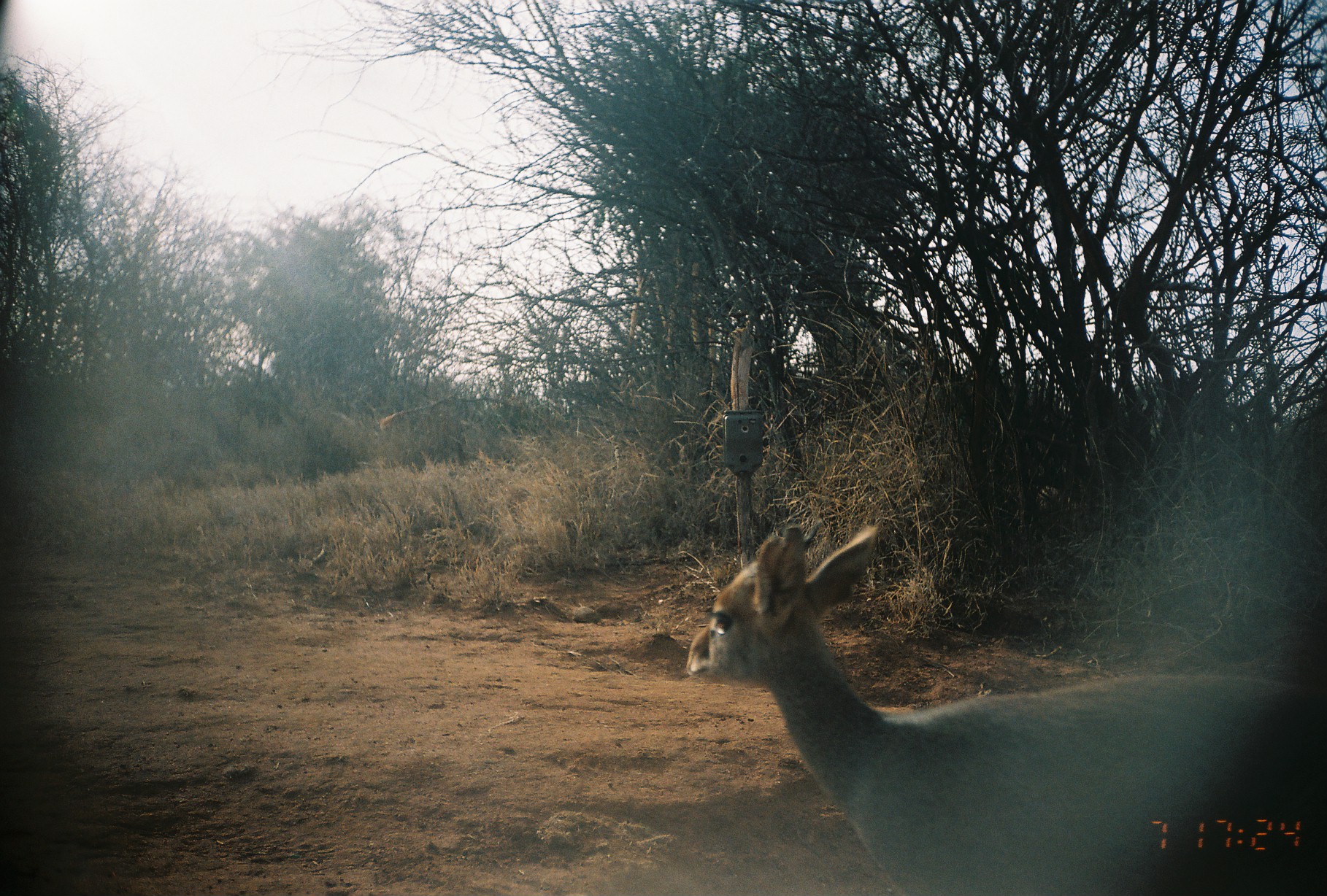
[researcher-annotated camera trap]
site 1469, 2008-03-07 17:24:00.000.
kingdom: Animalia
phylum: Chordata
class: Mammalia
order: Artiodactyla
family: Bovidae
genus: Madoqua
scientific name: Madoqua guentheri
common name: günther's dik-dik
Madoqua guentheri (günther's dik-dik), count 1.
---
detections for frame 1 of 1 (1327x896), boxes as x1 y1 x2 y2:
madoqua guentheri: 678 523 1327 896